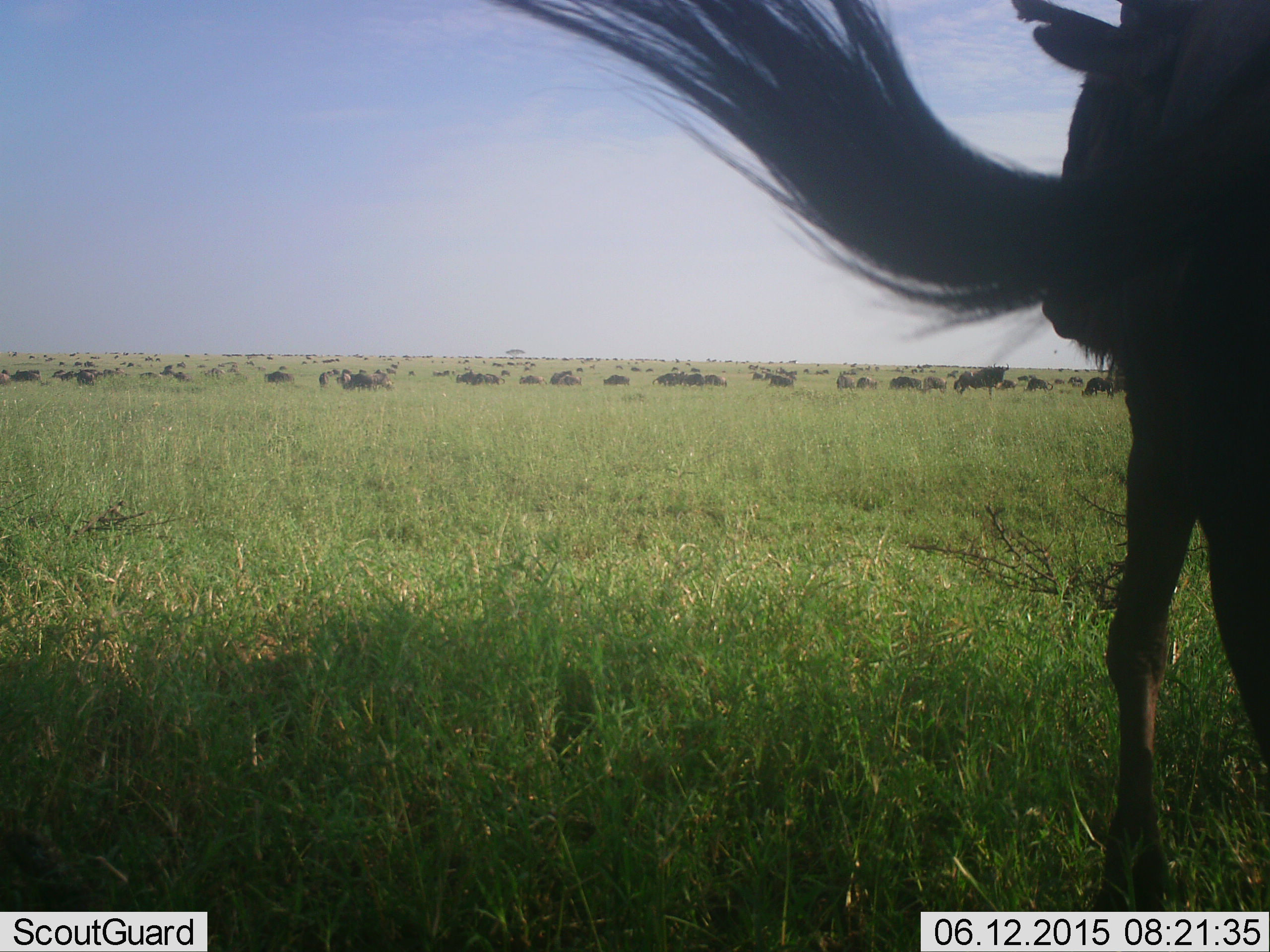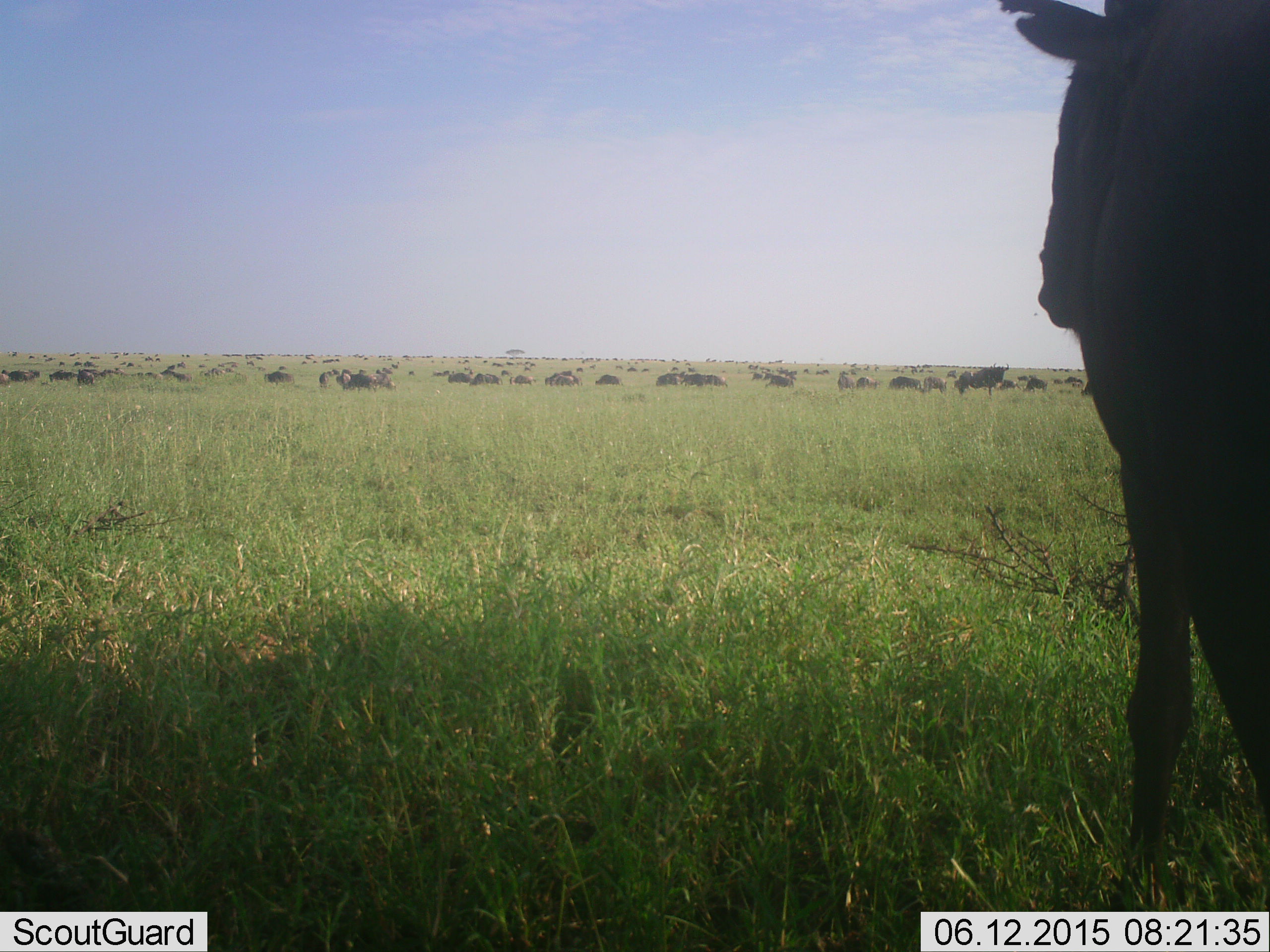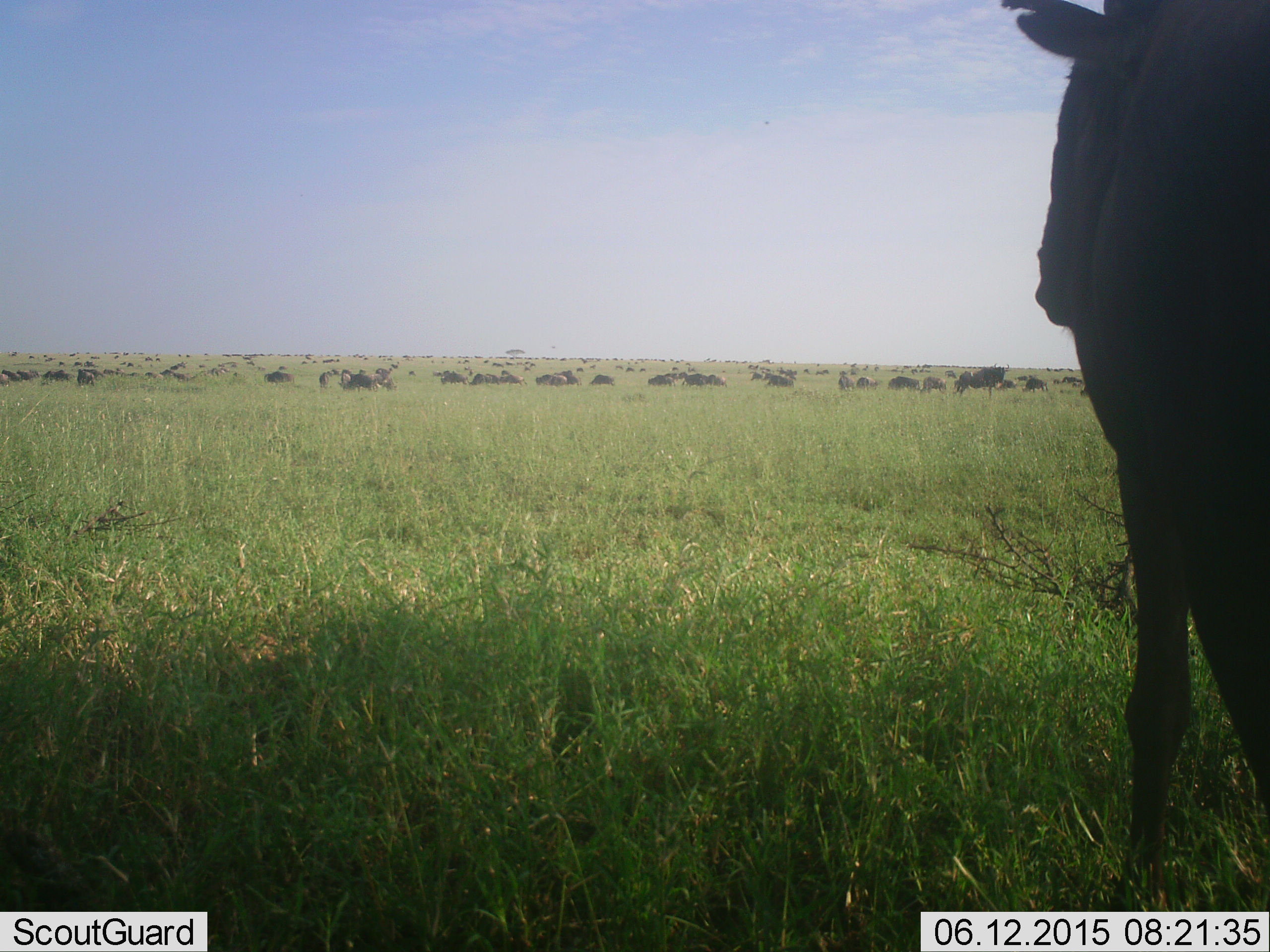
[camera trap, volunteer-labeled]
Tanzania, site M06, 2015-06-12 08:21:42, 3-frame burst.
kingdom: Animalia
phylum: Chordata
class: Mammalia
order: Artiodactyla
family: Bovidae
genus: Connochaetes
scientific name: Connochaetes taurinus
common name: blue wildebeest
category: wildebeest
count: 11-50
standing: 80%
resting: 20%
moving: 60%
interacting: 20%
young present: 0%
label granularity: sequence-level